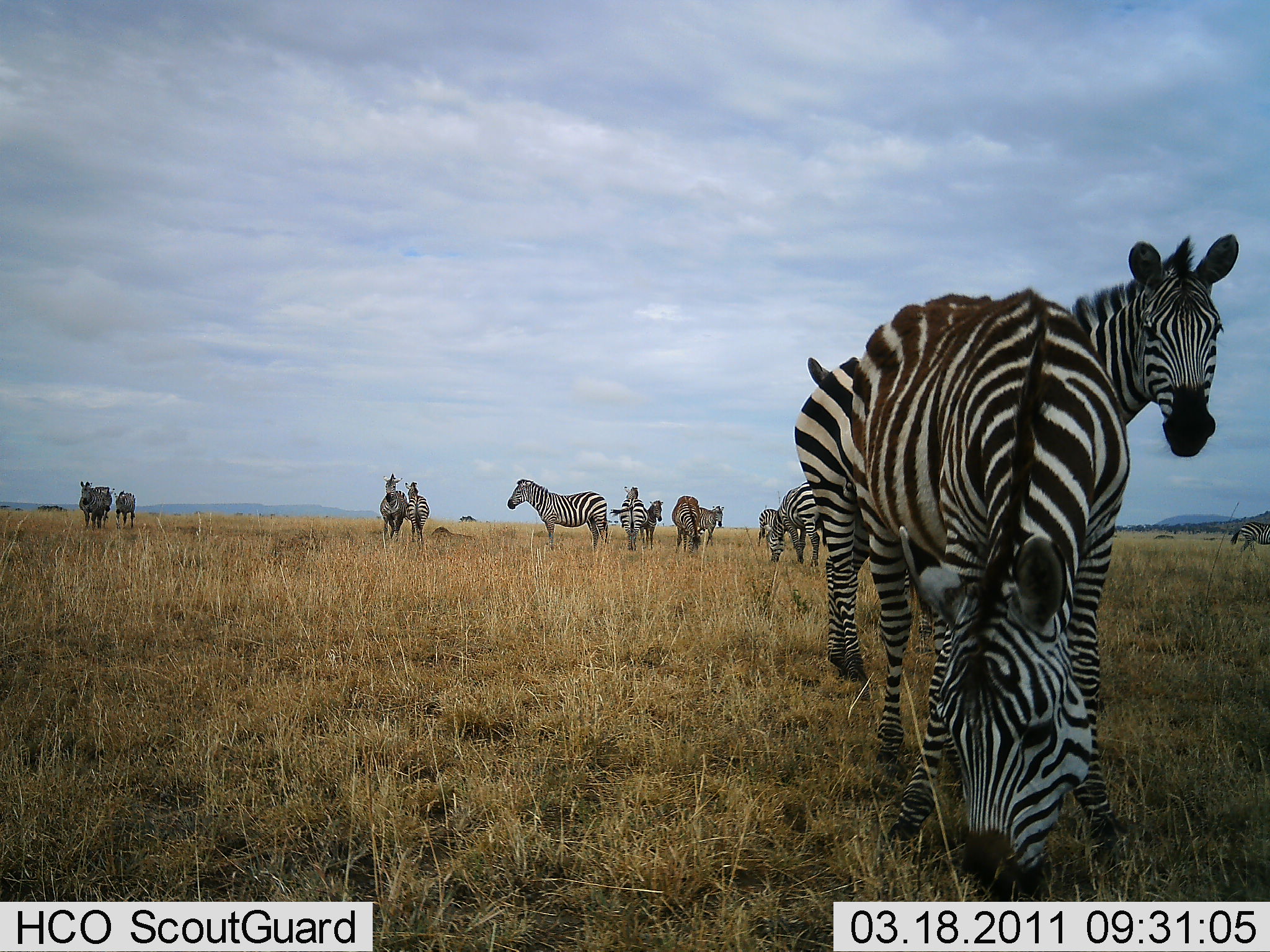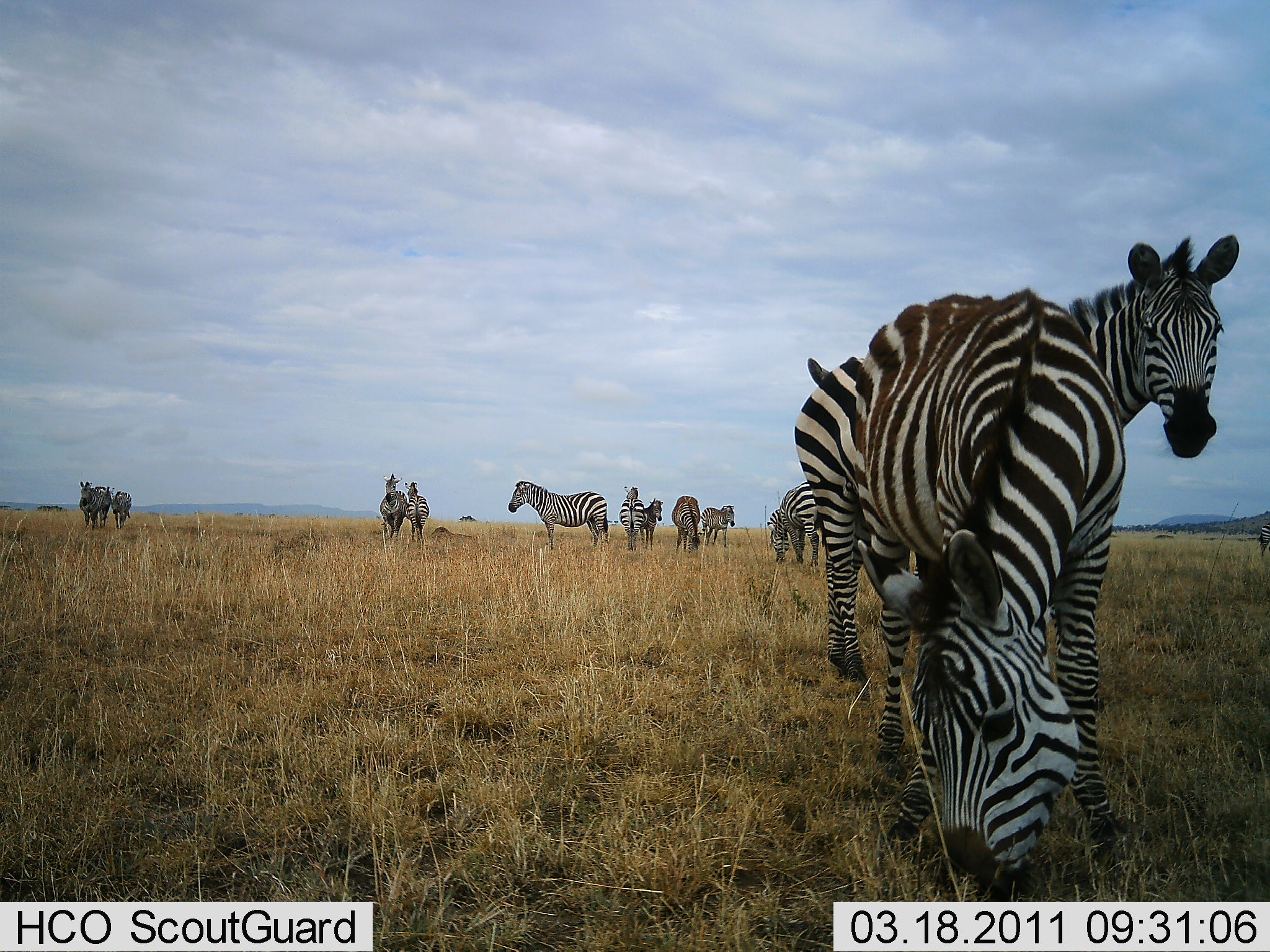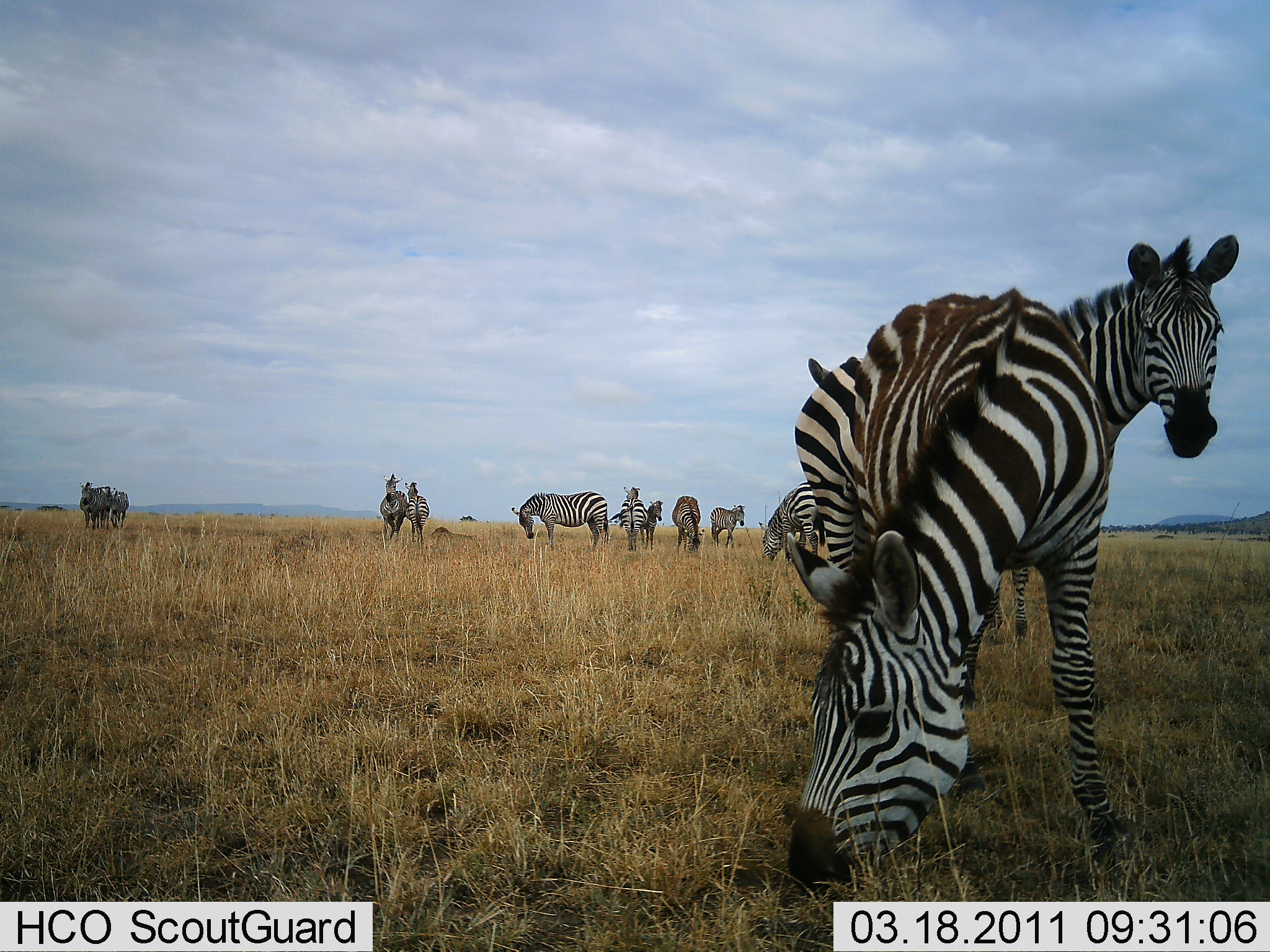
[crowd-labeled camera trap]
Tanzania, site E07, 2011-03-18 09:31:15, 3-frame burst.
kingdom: Animalia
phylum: Chordata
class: Mammalia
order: Perissodactyla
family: Equidae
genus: Equus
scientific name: Equus quagga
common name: plains zebra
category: zebra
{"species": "zebra (plains zebra) (Equus quagga)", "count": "11-50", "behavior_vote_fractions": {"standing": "100%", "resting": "0%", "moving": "27%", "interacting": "0%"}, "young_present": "9%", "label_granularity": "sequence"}